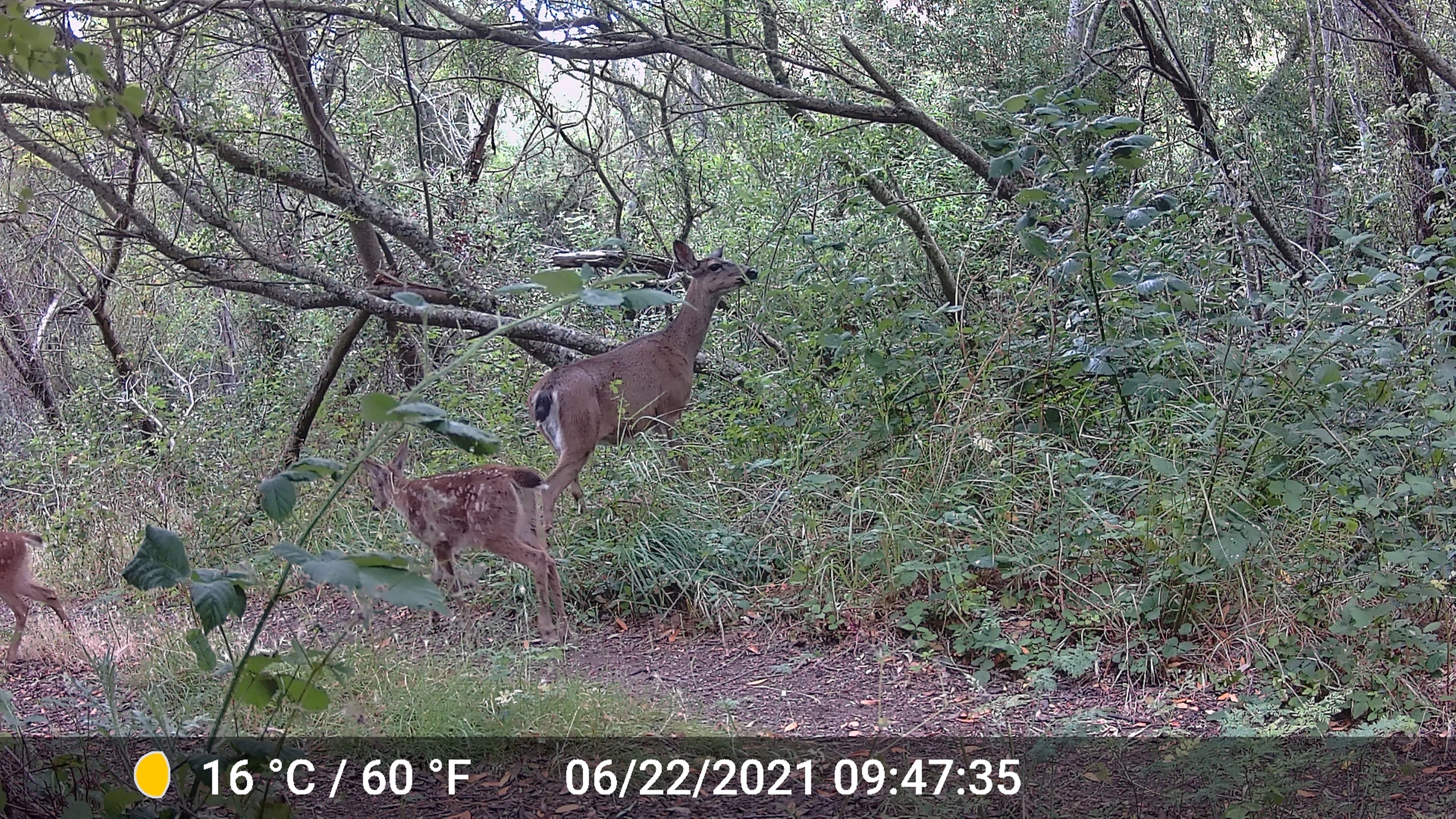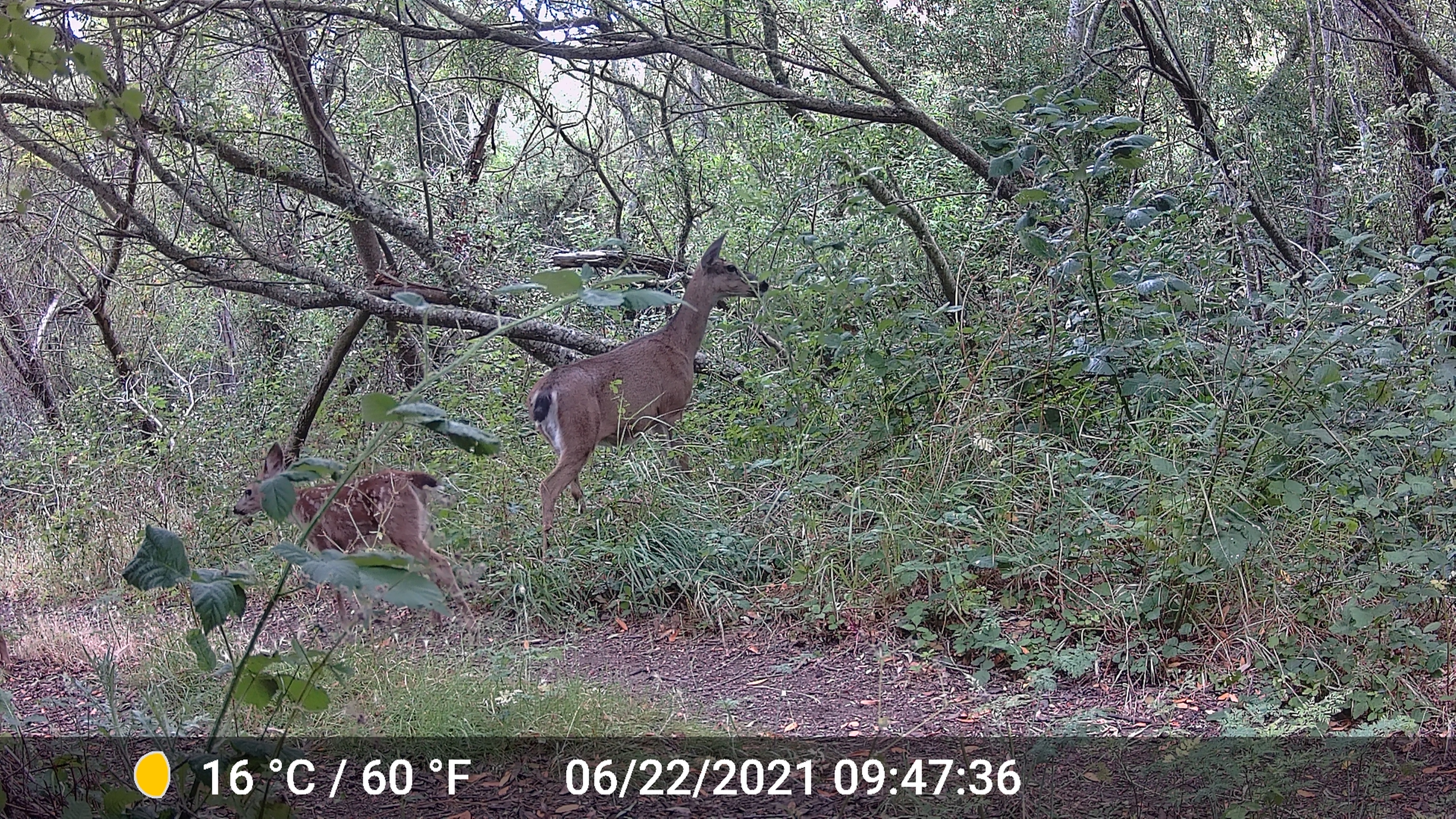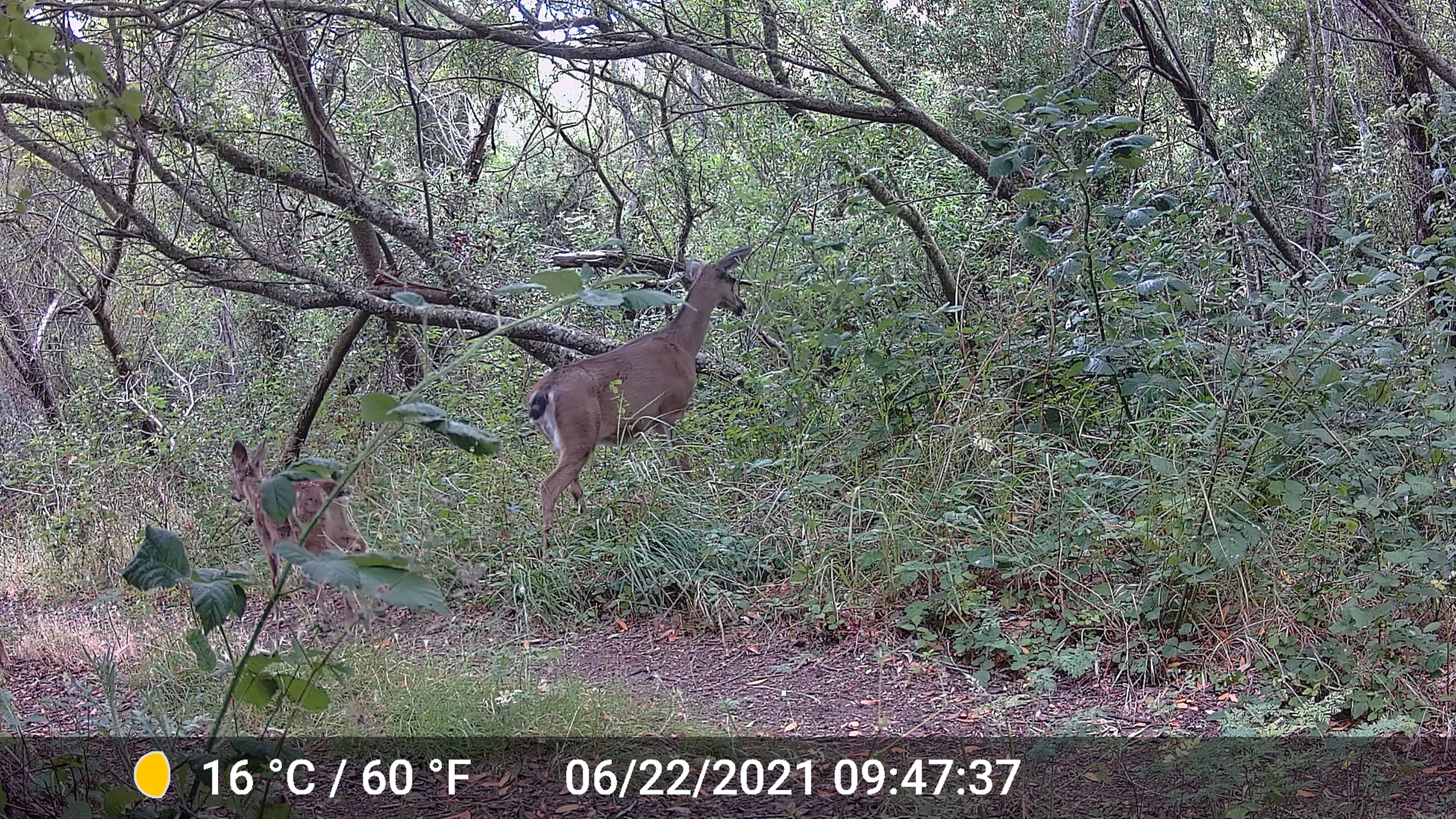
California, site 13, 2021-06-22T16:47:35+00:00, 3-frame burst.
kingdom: Animalia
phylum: Chordata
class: Mammalia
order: Artiodactyla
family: Cervidae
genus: Odocoileus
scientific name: Odocoileus hemionus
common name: mule deer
Mule deer (Odocoileus hemionus).